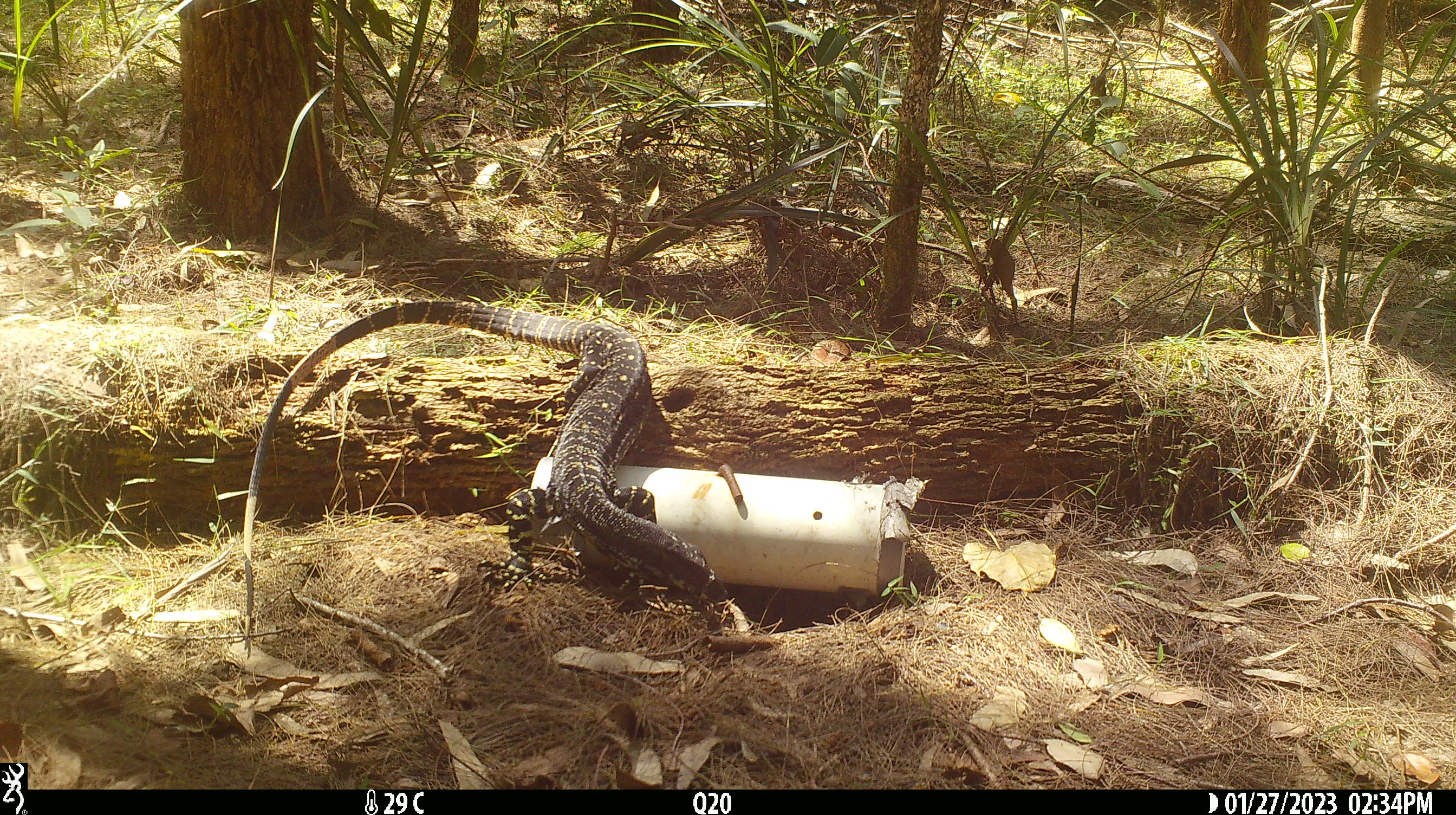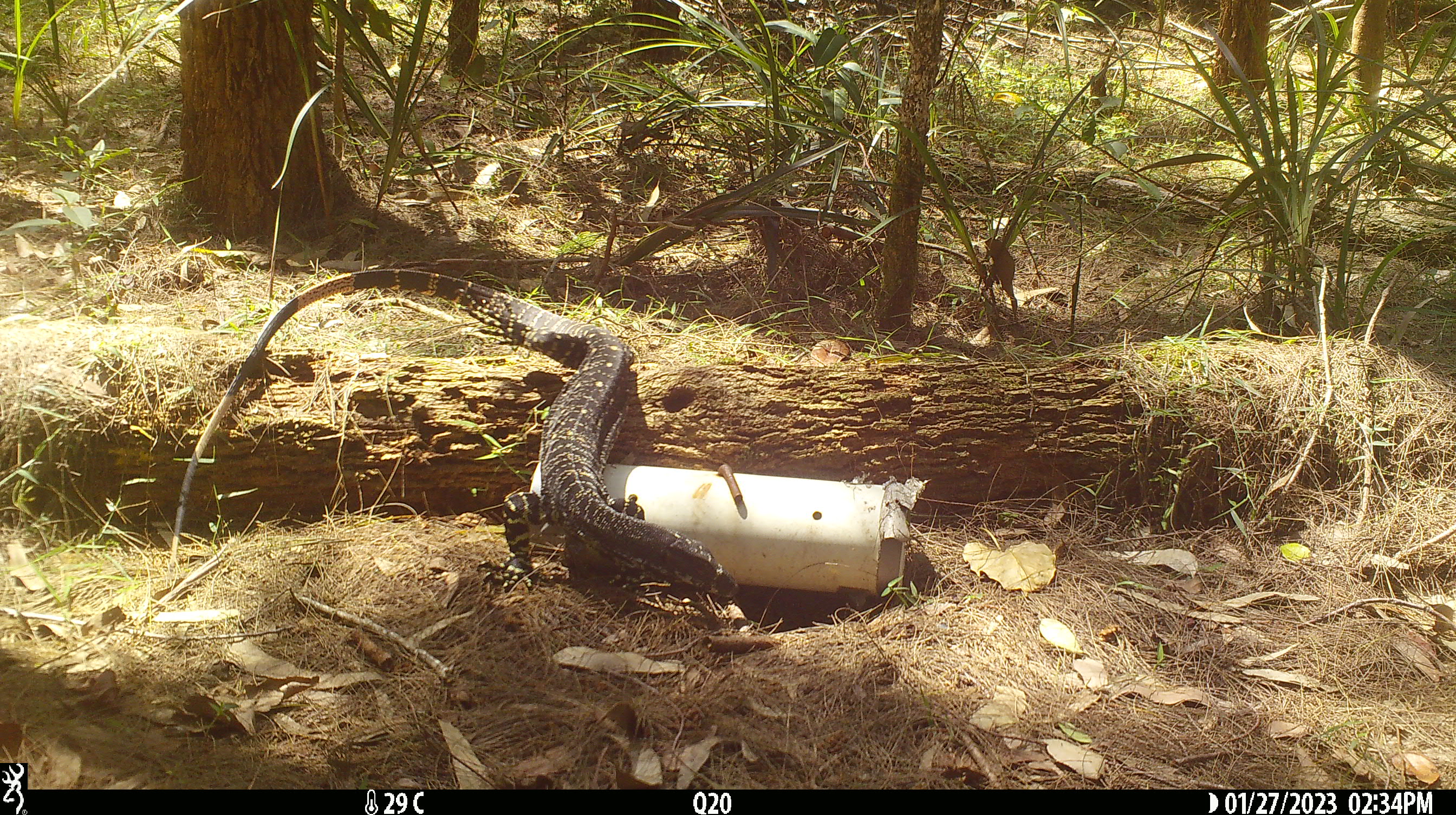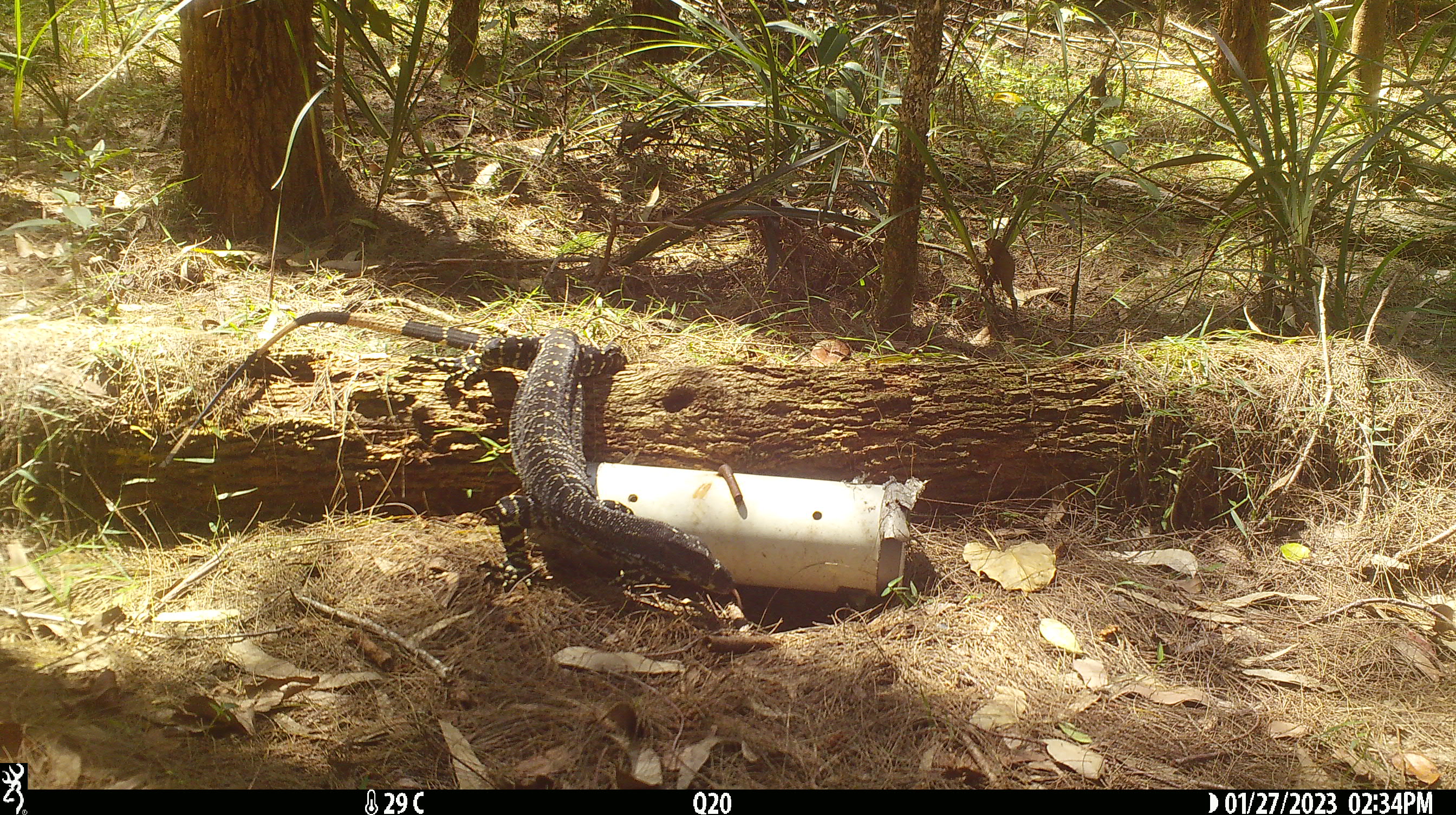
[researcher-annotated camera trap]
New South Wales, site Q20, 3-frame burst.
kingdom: Animalia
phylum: Chordata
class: Reptilia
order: Squamata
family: Varanidae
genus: Varanus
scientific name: Varanus varius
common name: lace monitor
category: goanna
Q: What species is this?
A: Goanna (lace monitor) (Varanus varius).